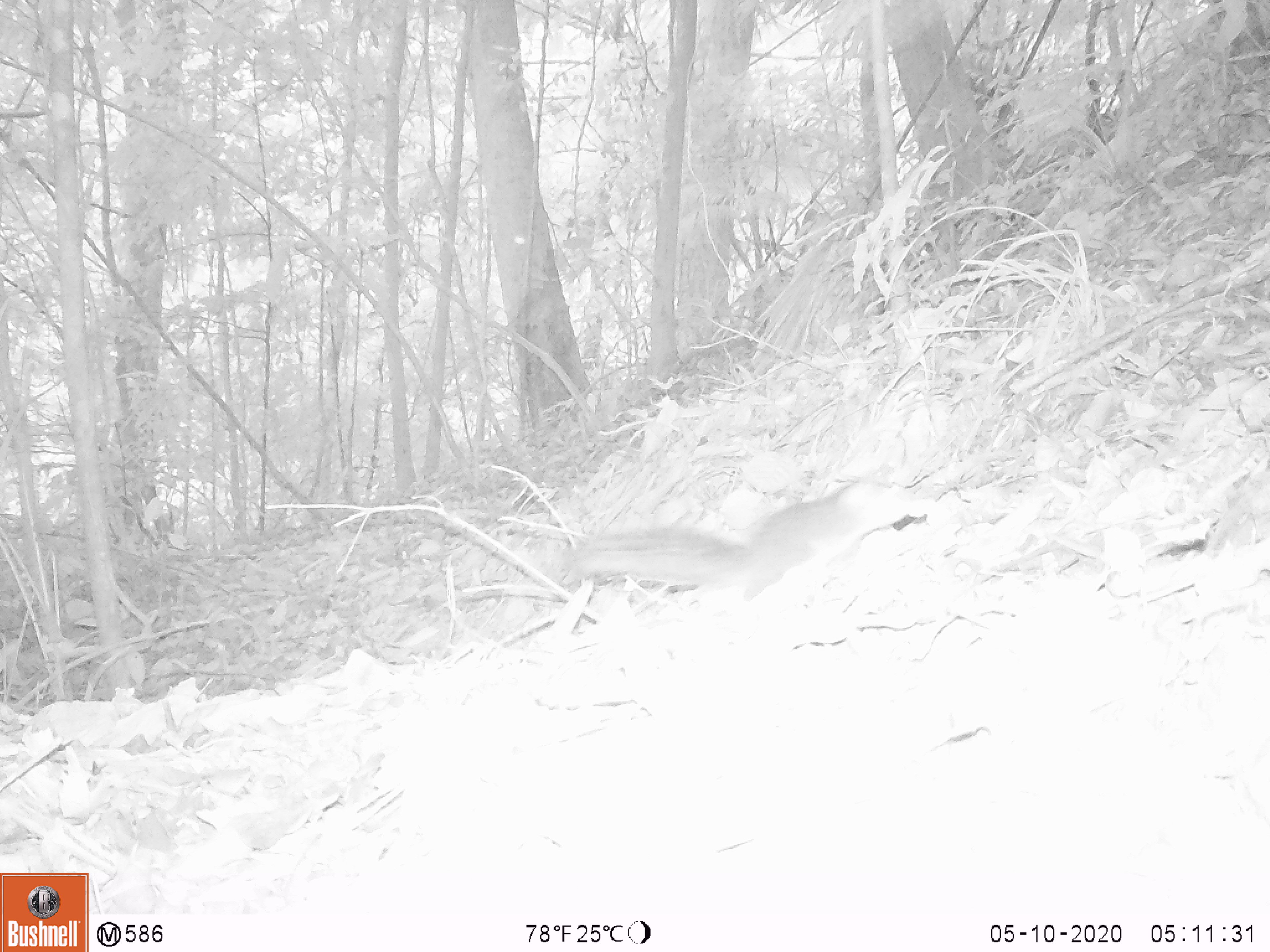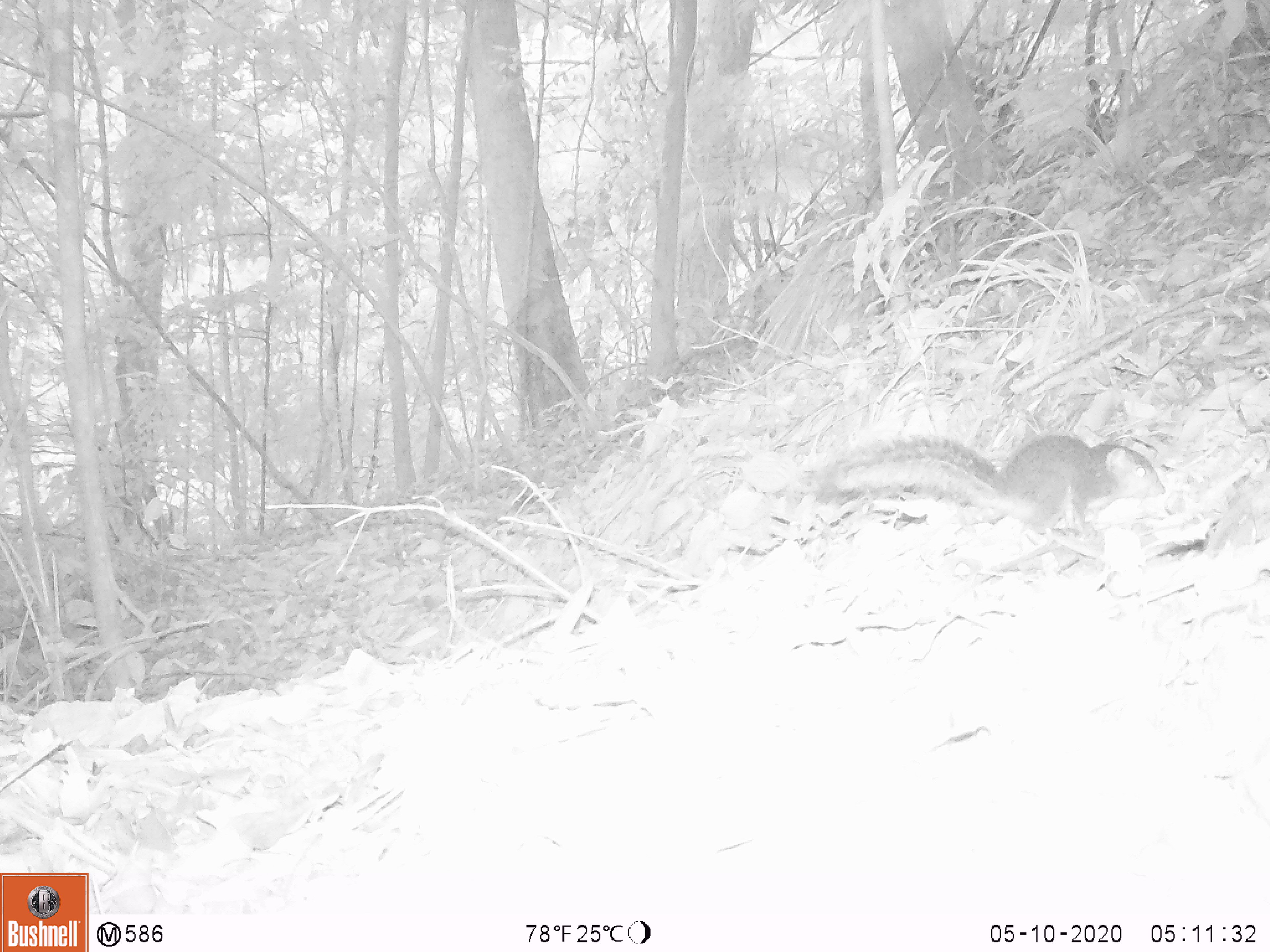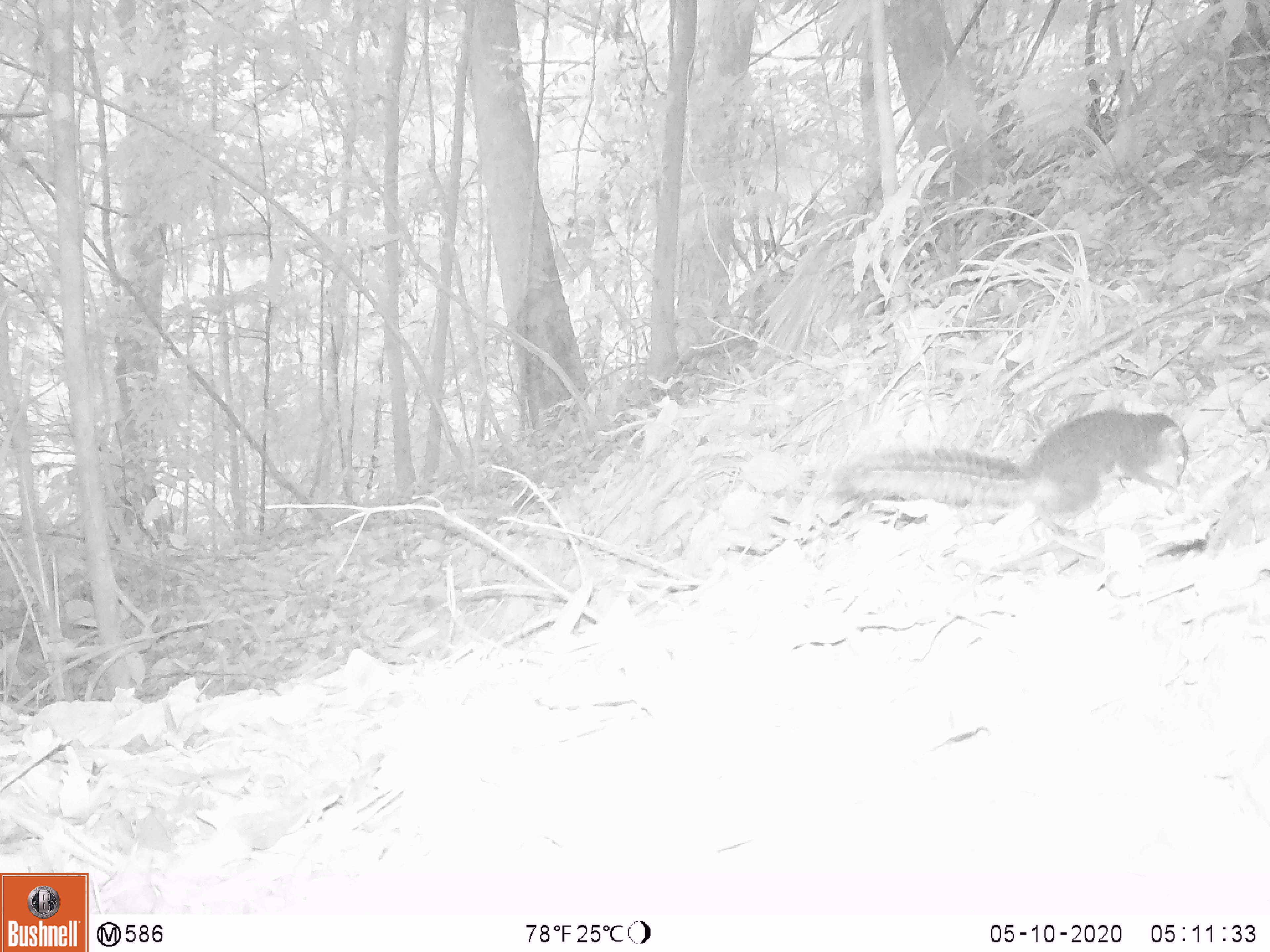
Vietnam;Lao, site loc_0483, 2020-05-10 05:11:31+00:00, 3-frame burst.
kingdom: Animalia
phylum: Chordata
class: Mammalia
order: Rodentia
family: Sciuridae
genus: Callosciurus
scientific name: Callosciurus erythraeus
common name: pallas's squirrel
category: pallass squirrel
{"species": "pallass squirrel (pallas's squirrel) (Callosciurus erythraeus)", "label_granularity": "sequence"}